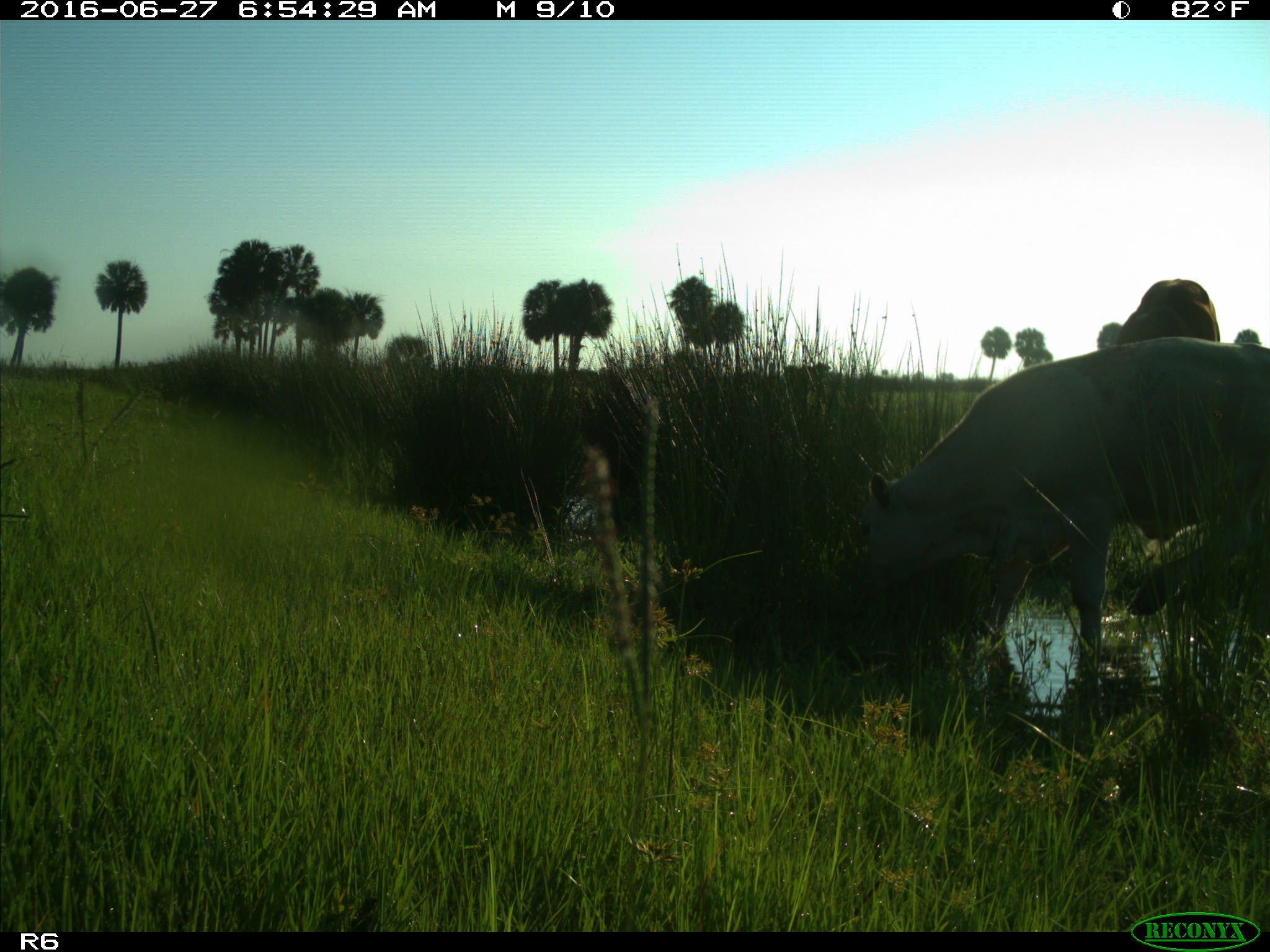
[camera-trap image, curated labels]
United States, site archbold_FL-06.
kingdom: Animalia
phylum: Chordata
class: Mammalia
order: Artiodactyla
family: Bovidae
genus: Bos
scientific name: Bos taurus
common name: domestic cow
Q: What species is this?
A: Bos taurus (domestic cow).